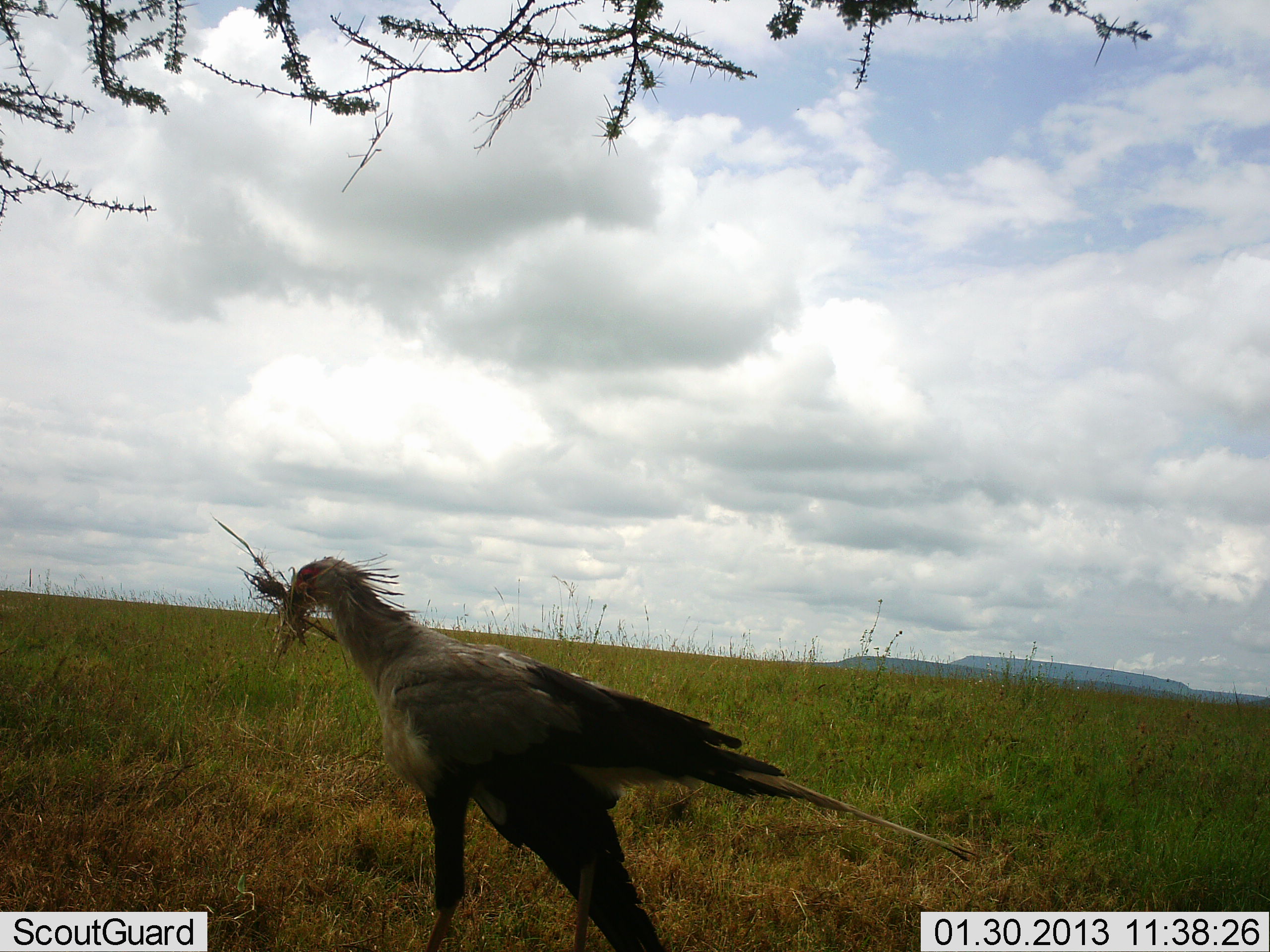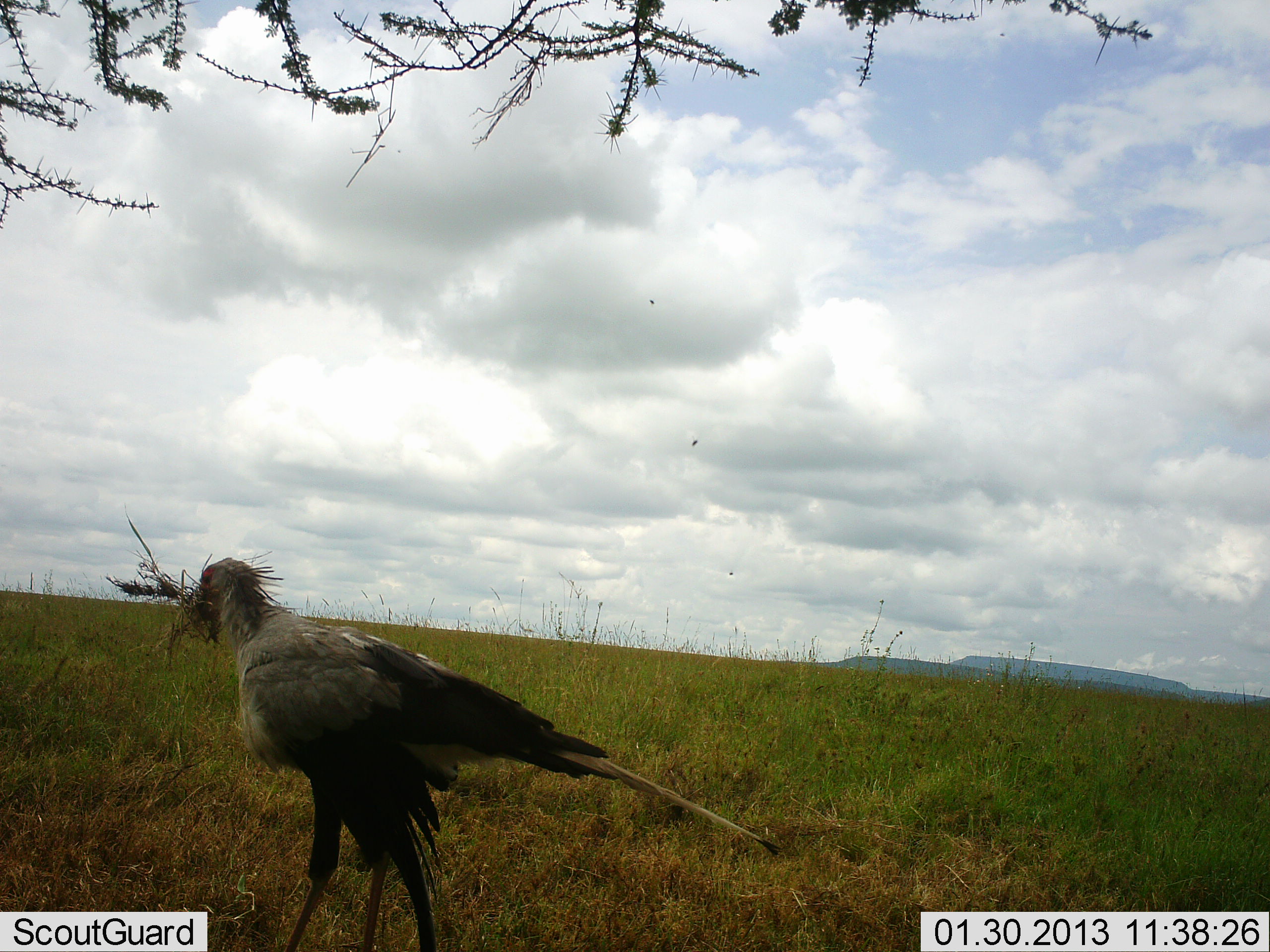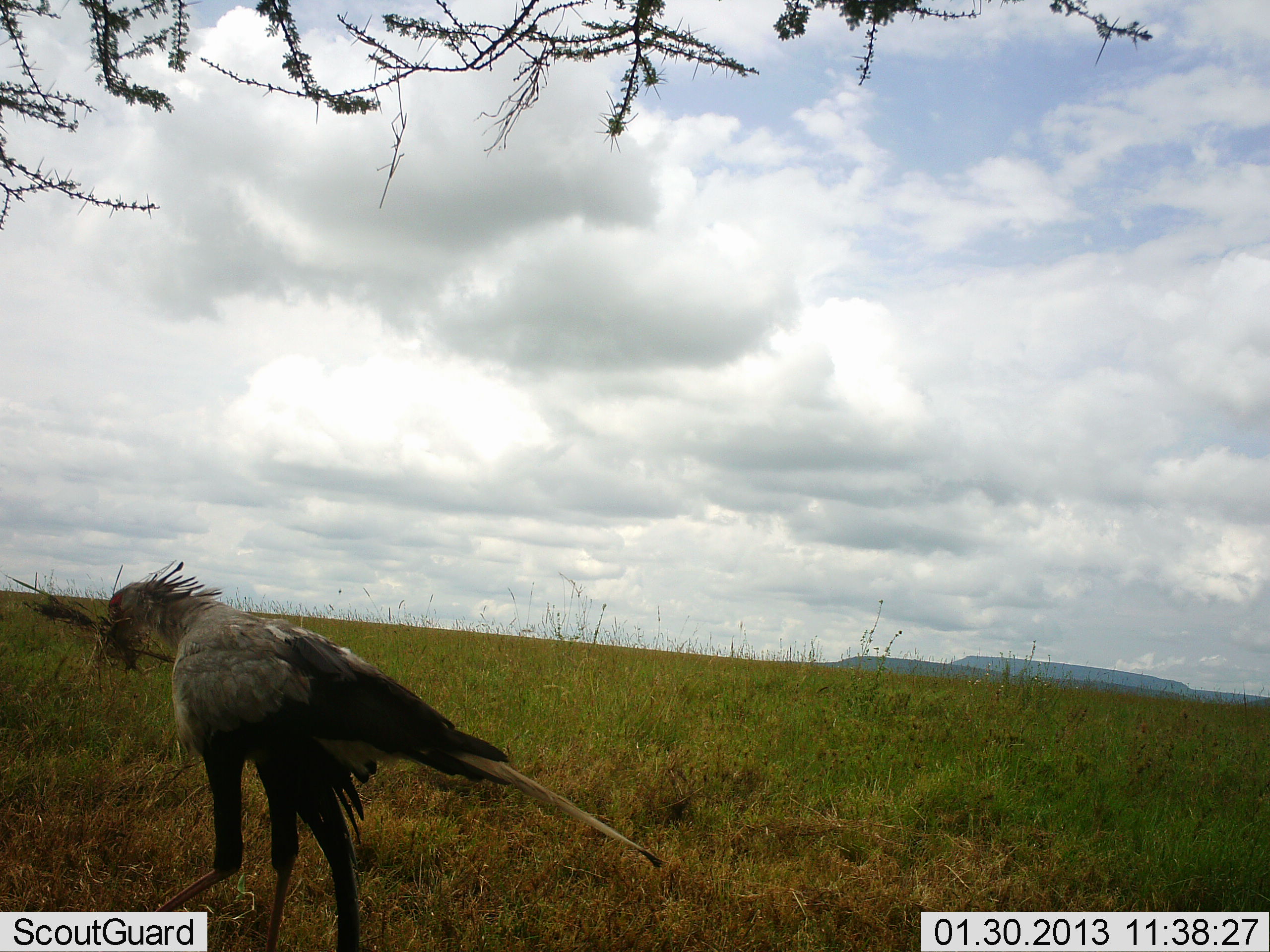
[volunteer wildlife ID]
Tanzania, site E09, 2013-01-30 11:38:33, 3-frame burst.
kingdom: Animalia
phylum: Chordata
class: Aves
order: Accipitriformes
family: Sagittariidae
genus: Sagittarius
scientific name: Sagittarius serpentarius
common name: secretary bird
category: secretarybird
Secretarybird (secretary bird) (Sagittarius serpentarius), count 1. Behavior (volunteer vote fractions): standing 10%, resting 0%, moving 90%, interacting 0%. Young present (vote fraction): 0%. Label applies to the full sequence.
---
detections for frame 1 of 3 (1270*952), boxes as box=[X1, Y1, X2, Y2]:
animal: box=[281, 554, 982, 952]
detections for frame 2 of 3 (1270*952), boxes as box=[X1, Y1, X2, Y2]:
animal: box=[185, 552, 787, 952]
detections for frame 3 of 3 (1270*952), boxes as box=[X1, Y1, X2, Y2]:
animal: box=[104, 562, 668, 952]